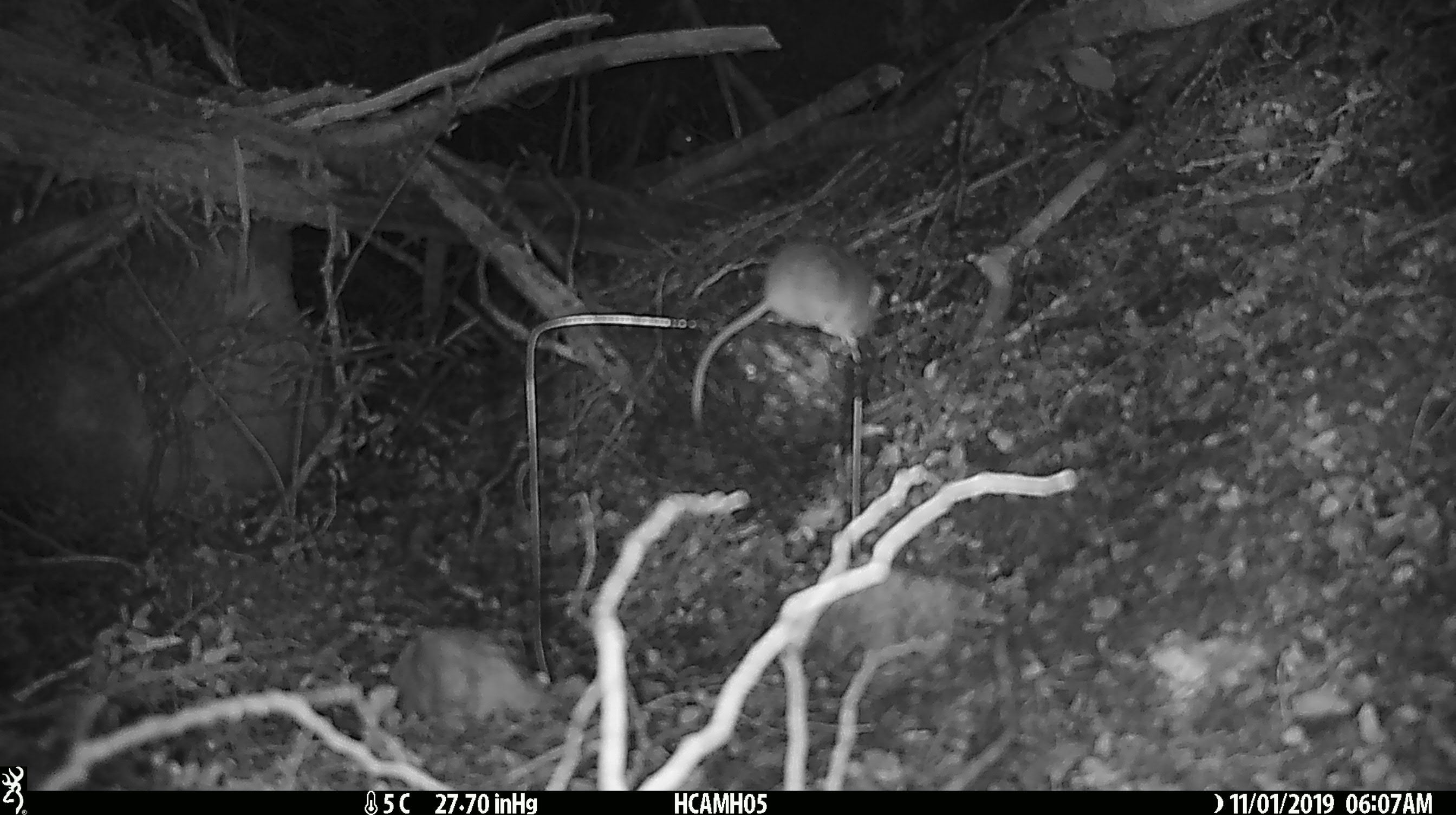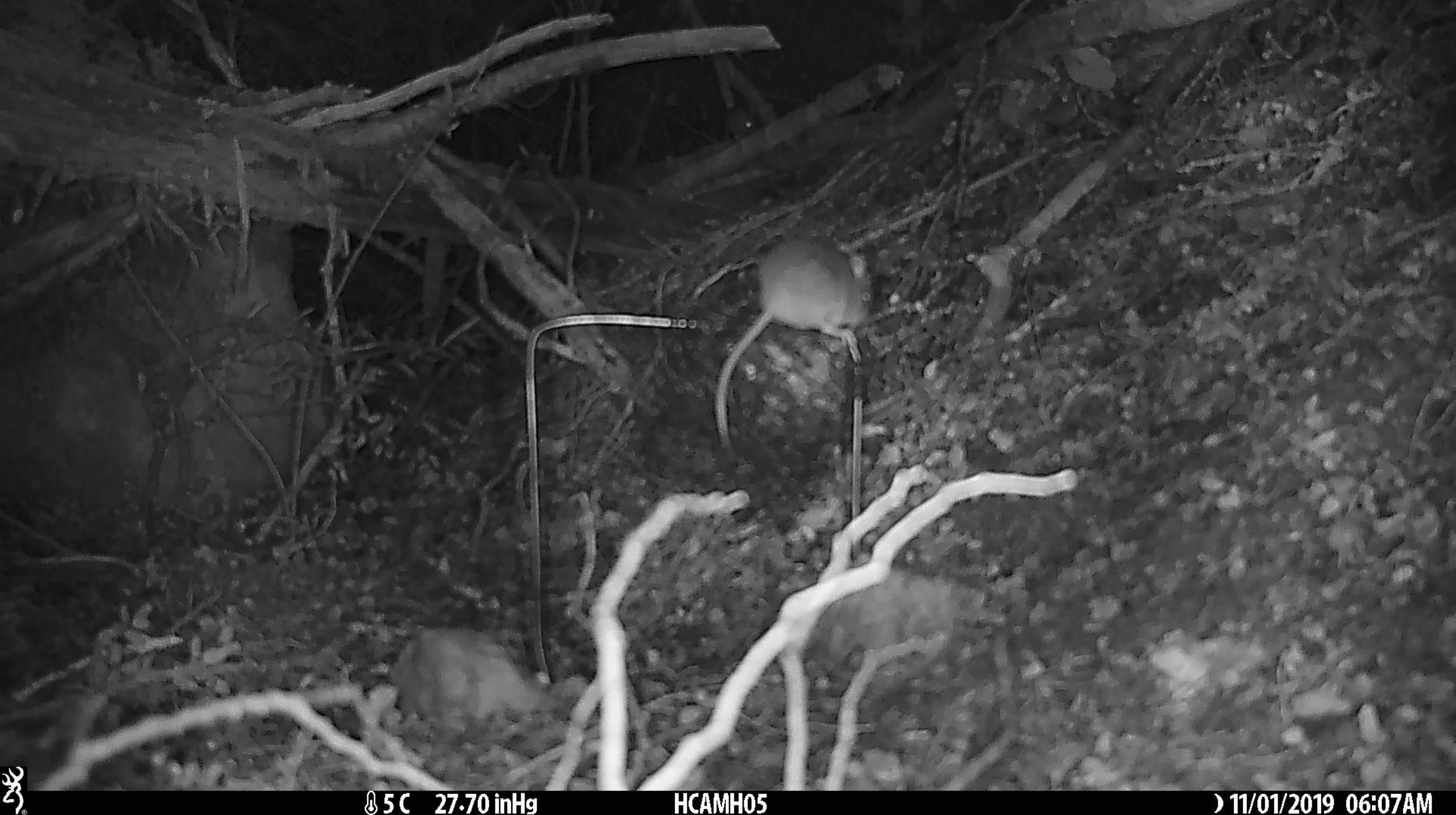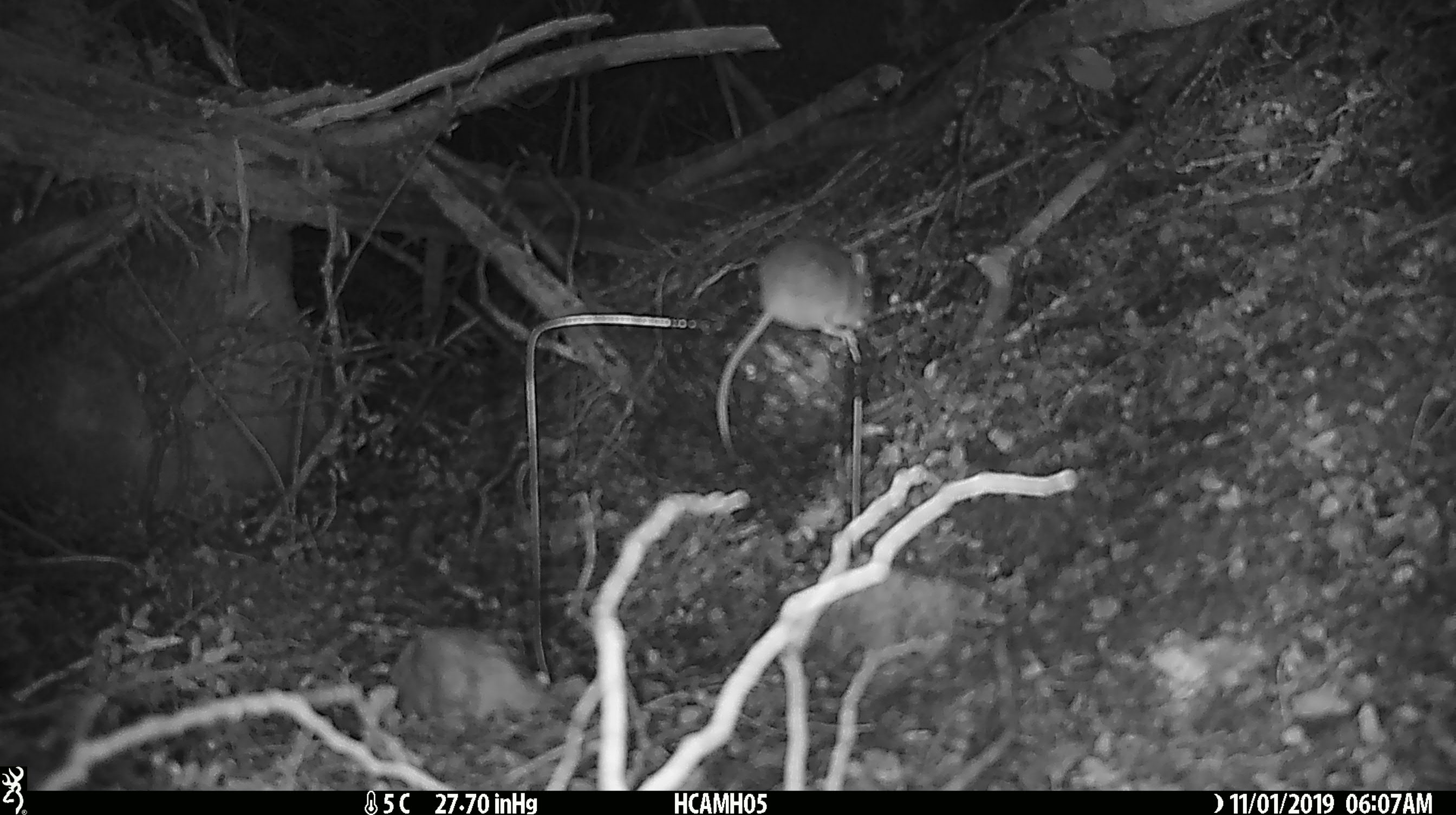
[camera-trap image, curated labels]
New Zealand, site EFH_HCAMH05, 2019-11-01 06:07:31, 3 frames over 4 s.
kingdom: Animalia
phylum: Chordata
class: Mammalia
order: Rodentia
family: Muridae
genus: Mus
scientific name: Mus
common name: mouse